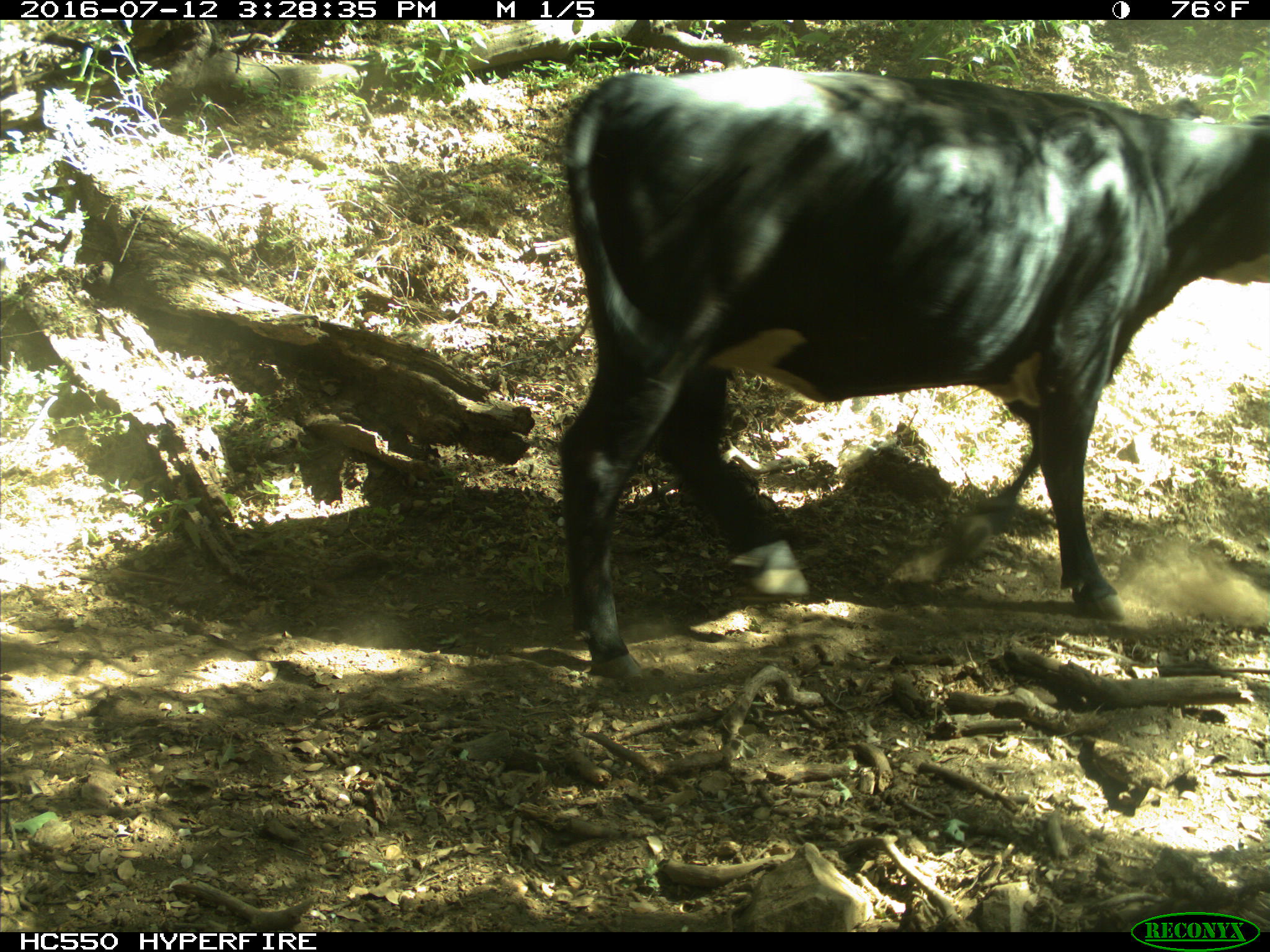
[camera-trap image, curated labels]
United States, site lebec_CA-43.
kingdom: Animalia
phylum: Chordata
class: Mammalia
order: Artiodactyla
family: Bovidae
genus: Bos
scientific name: Bos taurus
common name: domestic cow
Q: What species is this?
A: Bos taurus (domestic cow).